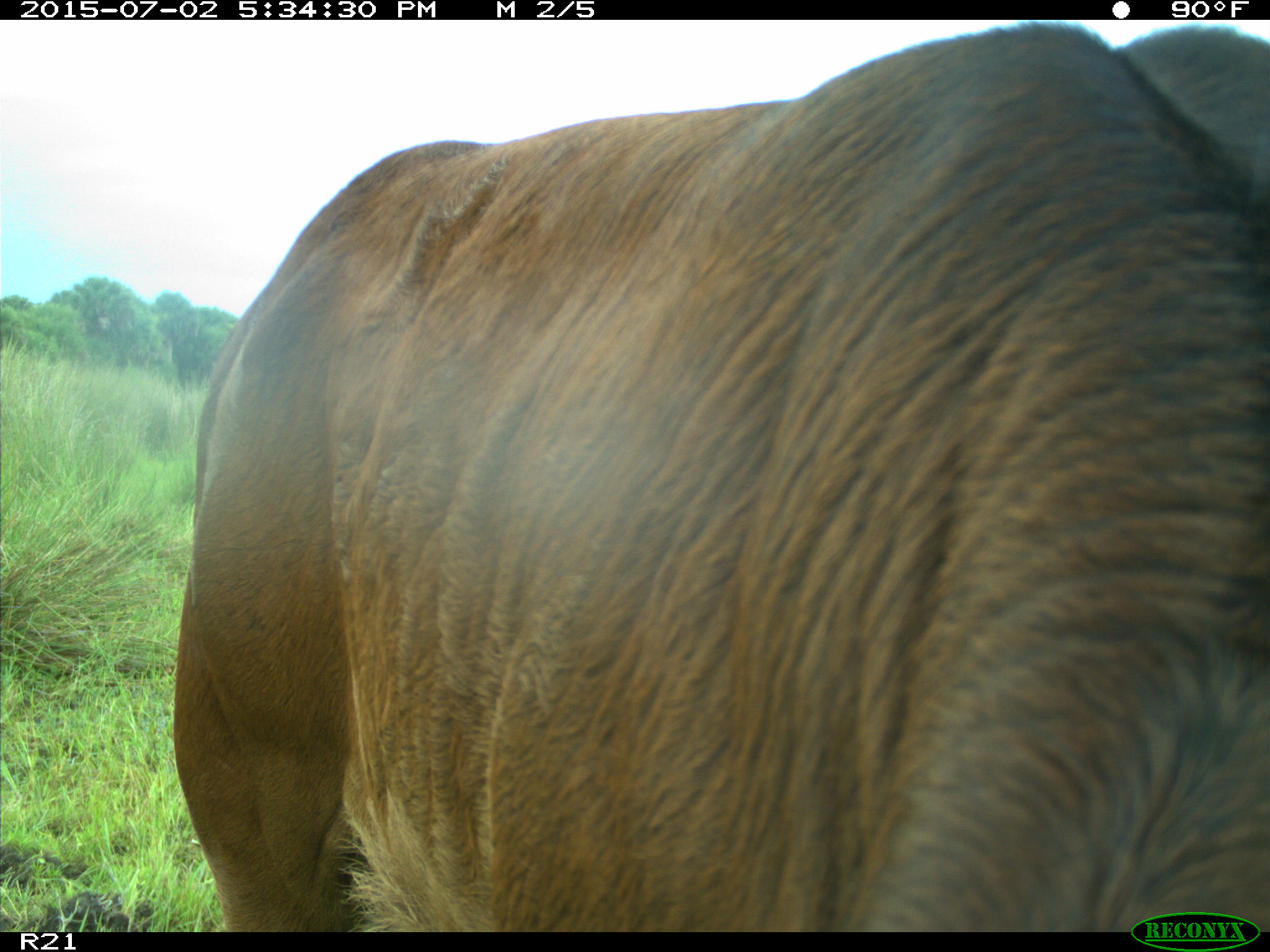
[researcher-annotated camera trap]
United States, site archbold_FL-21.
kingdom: Animalia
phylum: Chordata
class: Mammalia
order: Artiodactyla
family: Bovidae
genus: Bos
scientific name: Bos taurus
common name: domestic cow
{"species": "Bos taurus (domestic cow)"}